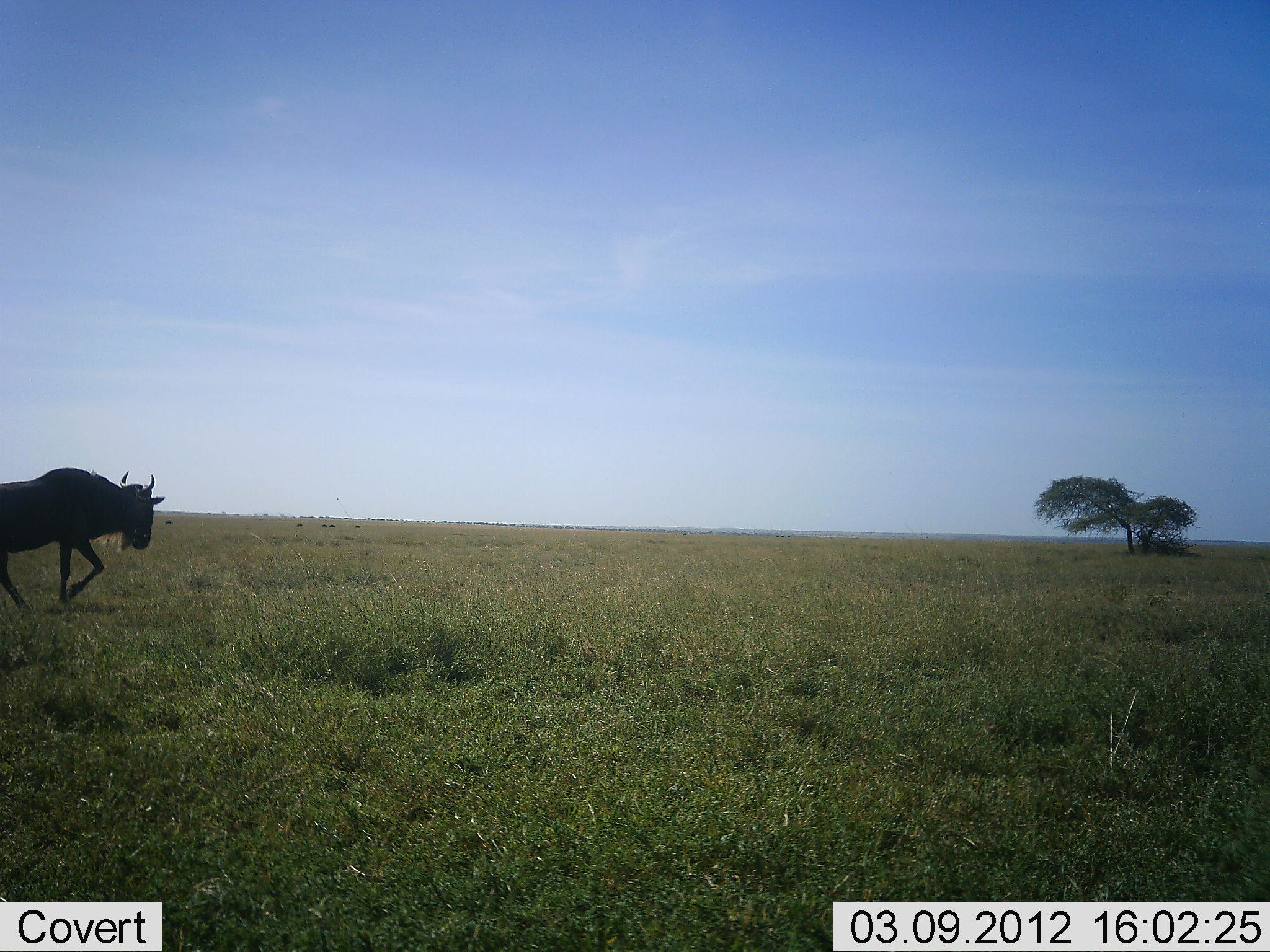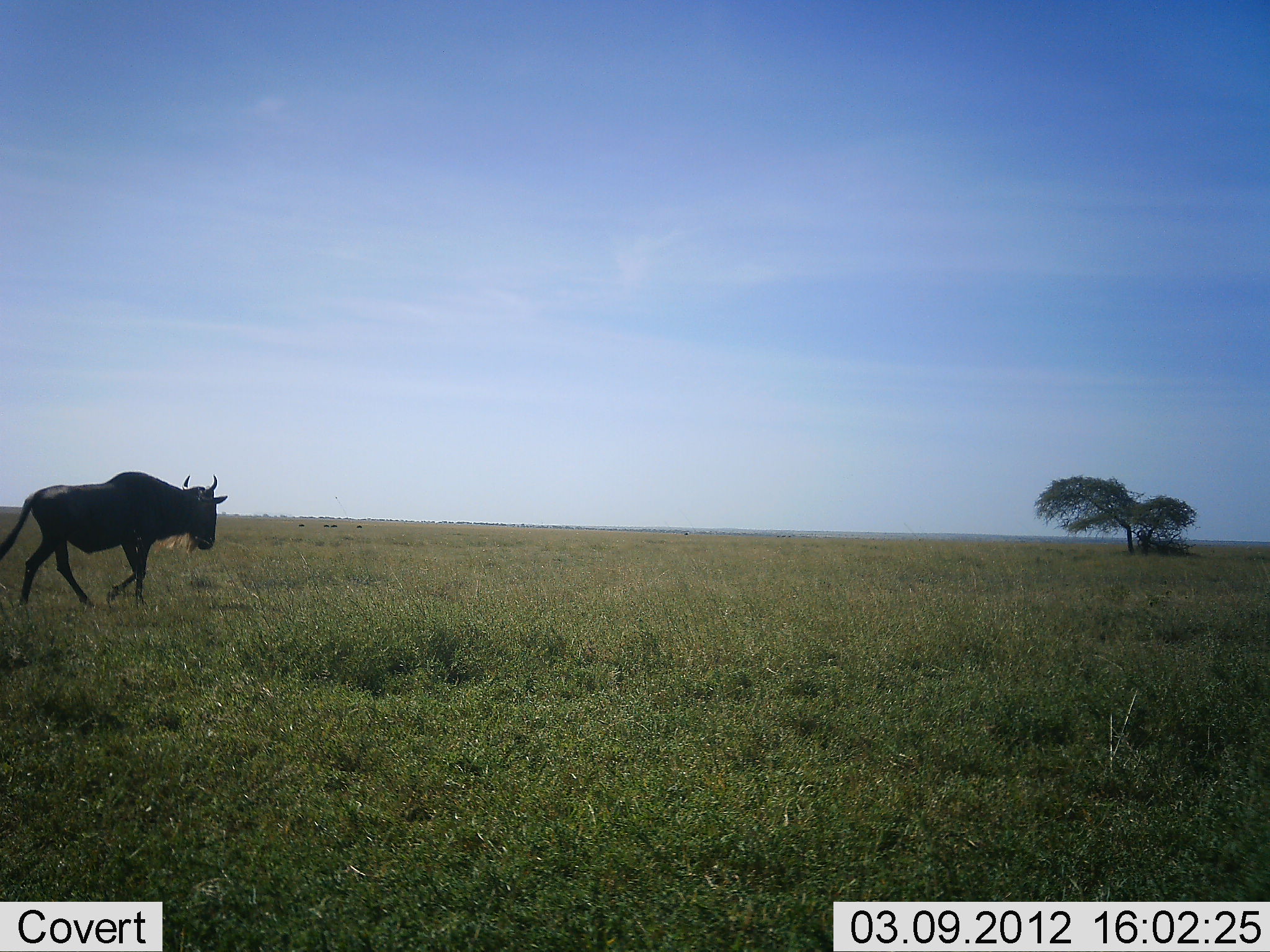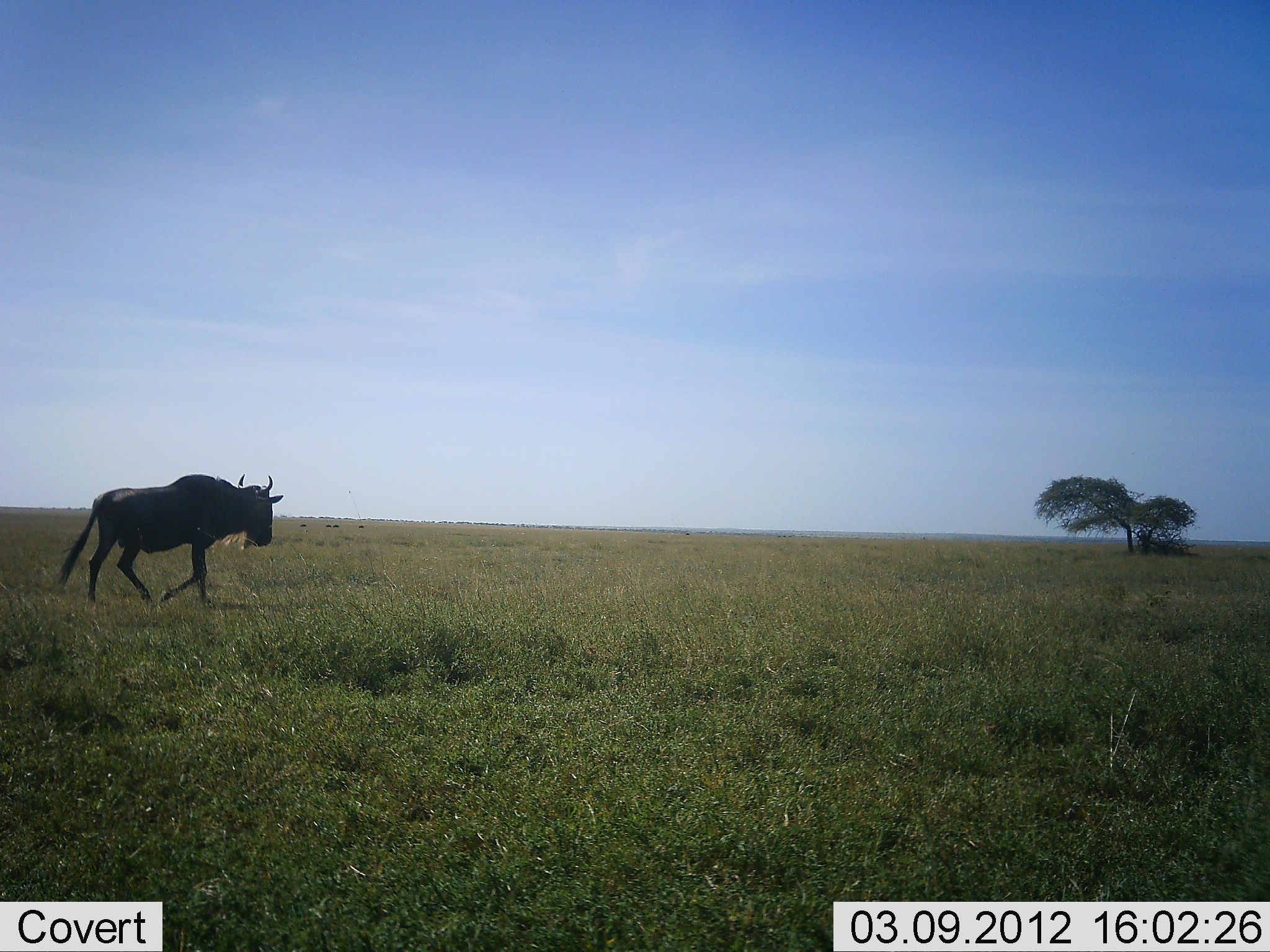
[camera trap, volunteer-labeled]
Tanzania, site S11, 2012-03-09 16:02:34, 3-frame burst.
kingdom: Animalia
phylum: Chordata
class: Mammalia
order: Artiodactyla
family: Bovidae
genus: Connochaetes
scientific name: Connochaetes taurinus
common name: blue wildebeest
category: wildebeest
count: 1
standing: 7%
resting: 0%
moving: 100%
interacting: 0%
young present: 0%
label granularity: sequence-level